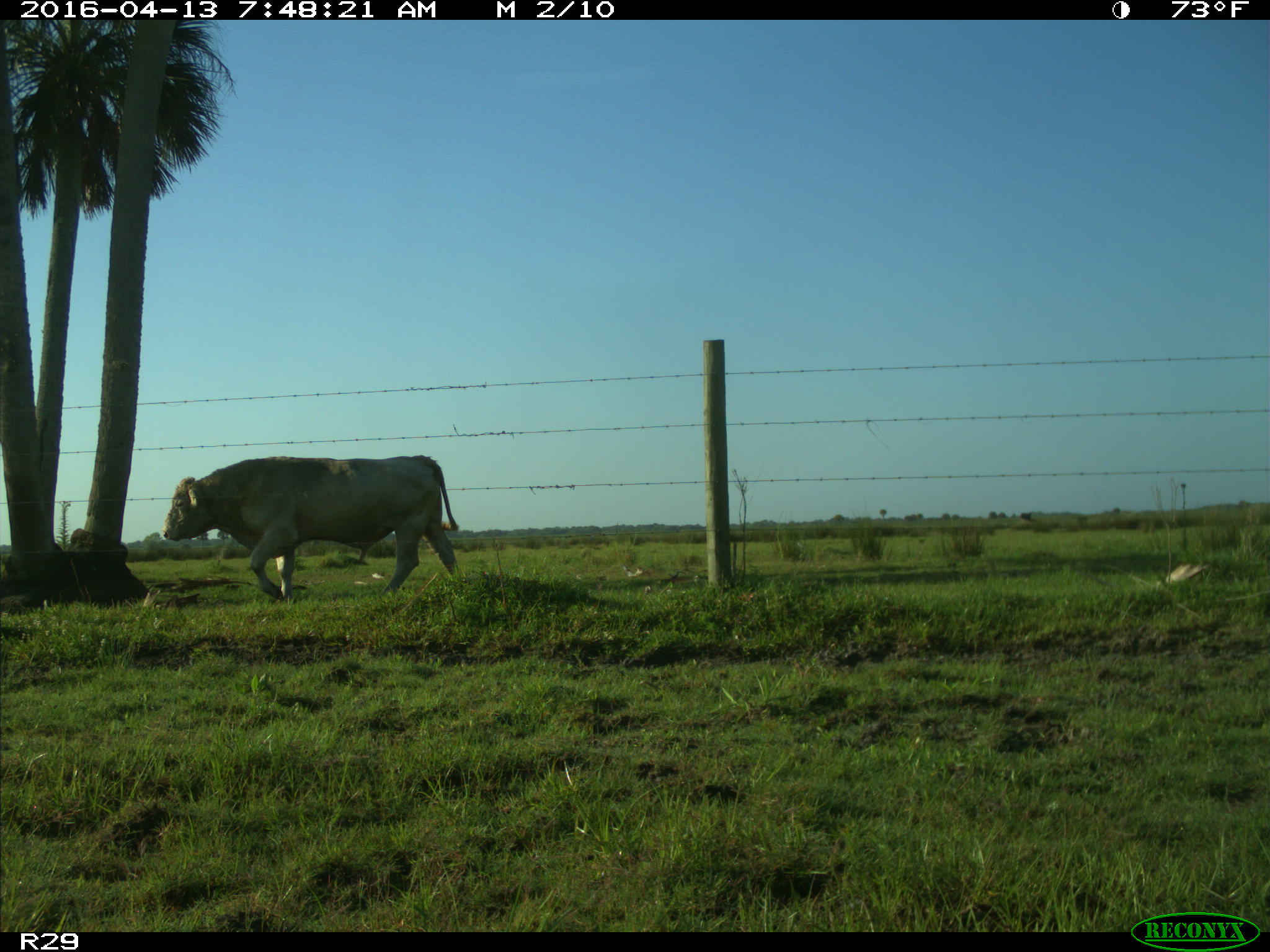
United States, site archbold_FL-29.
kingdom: Animalia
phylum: Chordata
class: Mammalia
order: Artiodactyla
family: Bovidae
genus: Bos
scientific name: Bos taurus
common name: domestic cow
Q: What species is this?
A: Bos taurus (domestic cow).